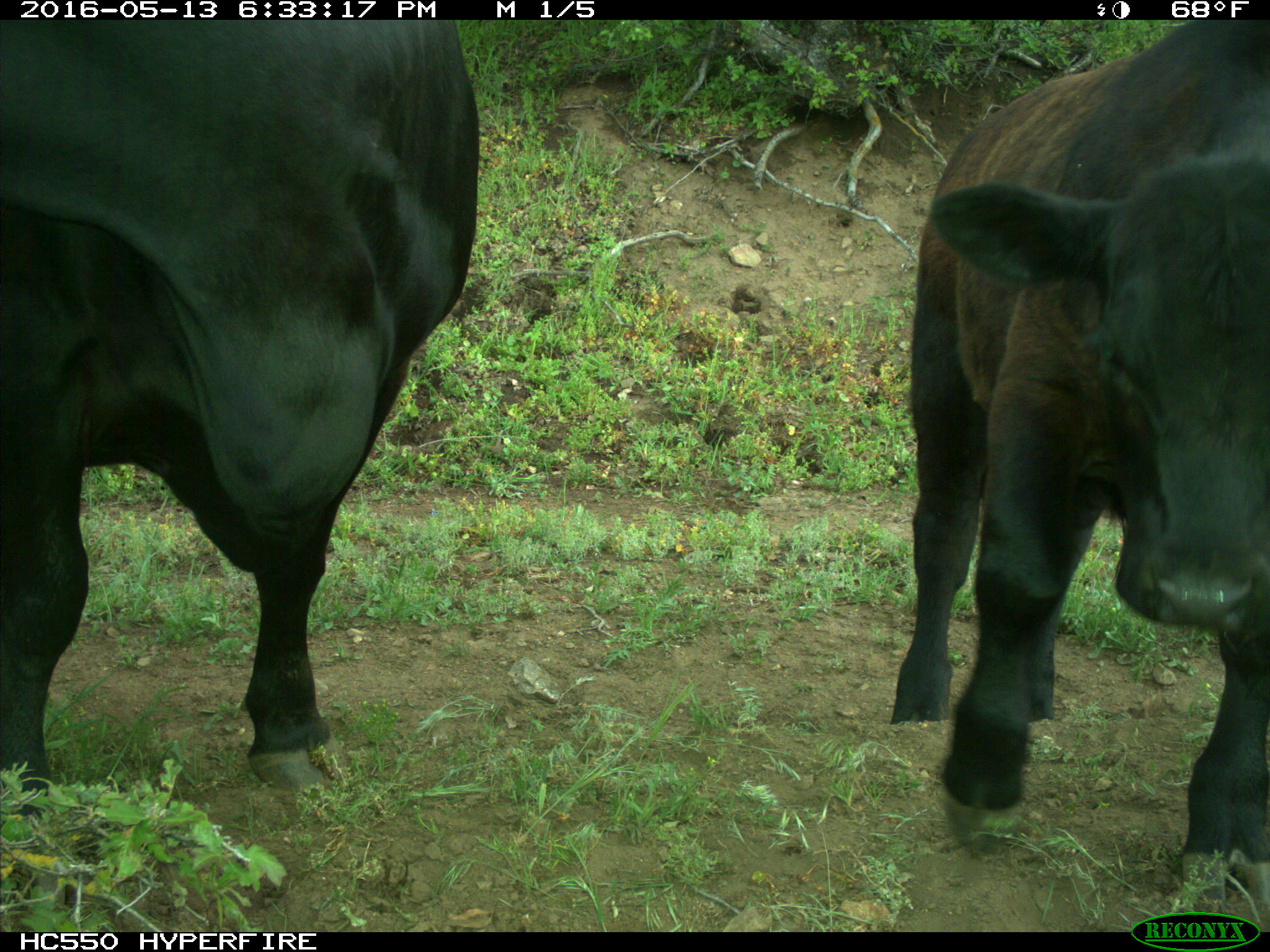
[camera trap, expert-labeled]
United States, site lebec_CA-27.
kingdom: Animalia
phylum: Chordata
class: Mammalia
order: Artiodactyla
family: Bovidae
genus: Bos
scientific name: Bos taurus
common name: domestic cow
Bos taurus (domestic cow).